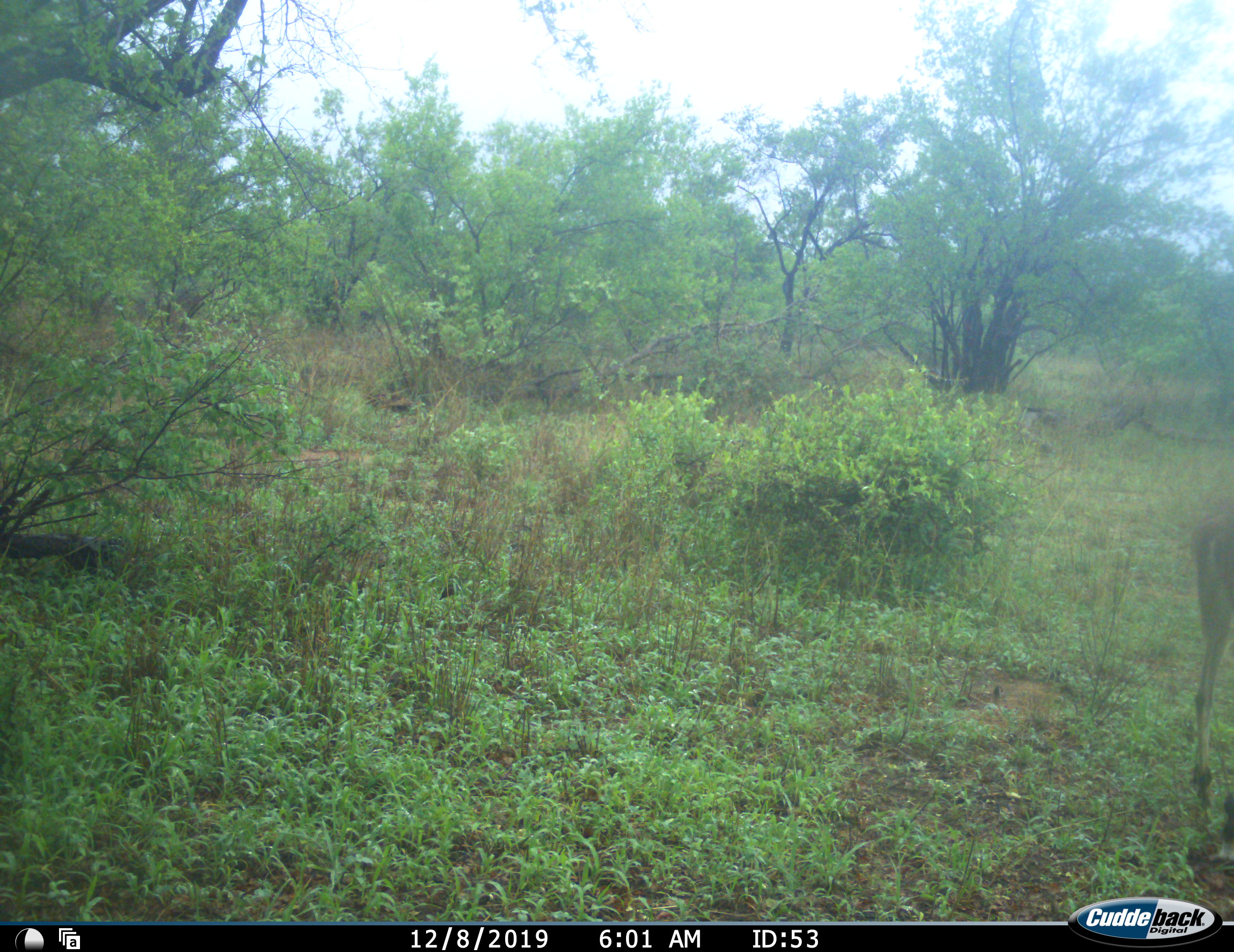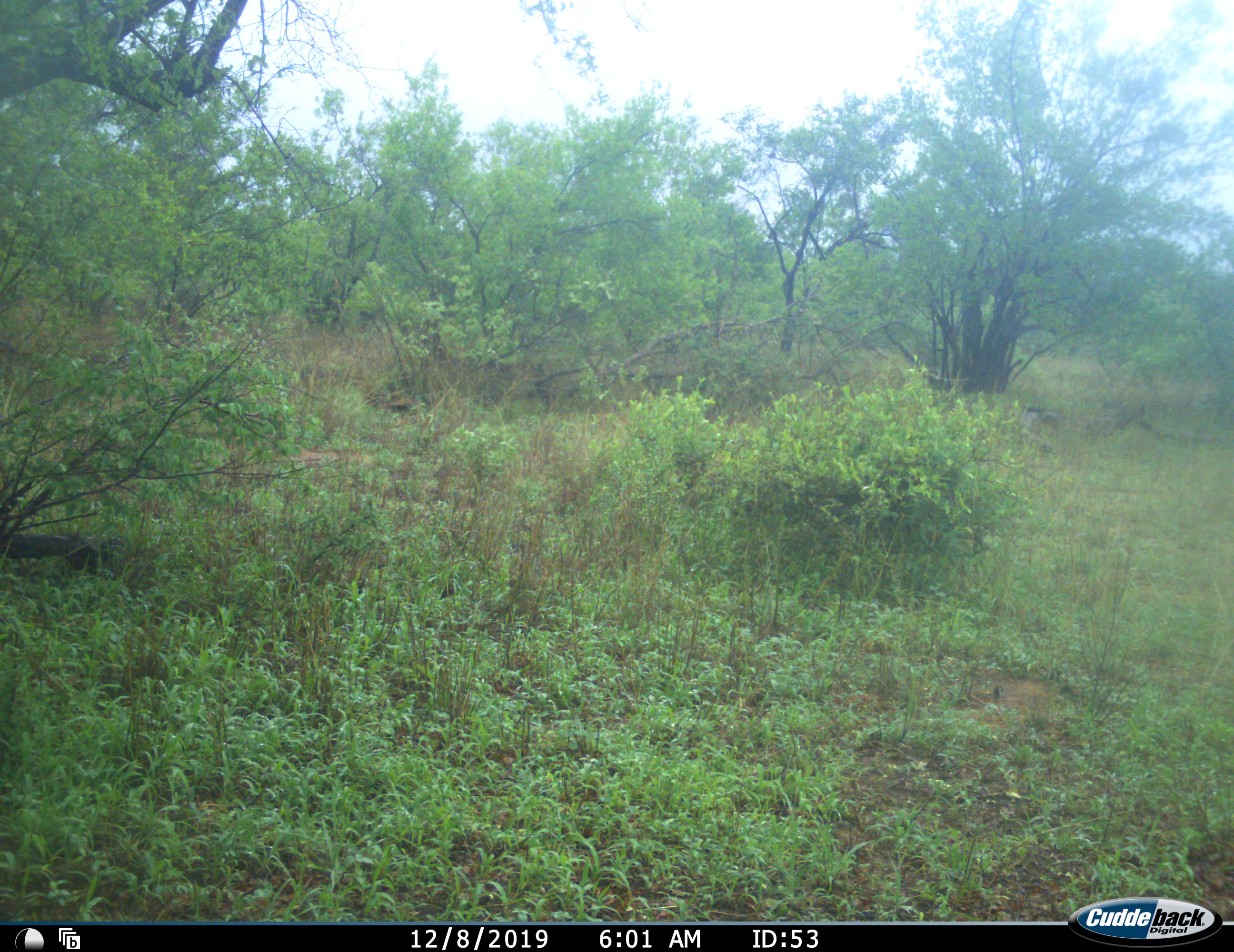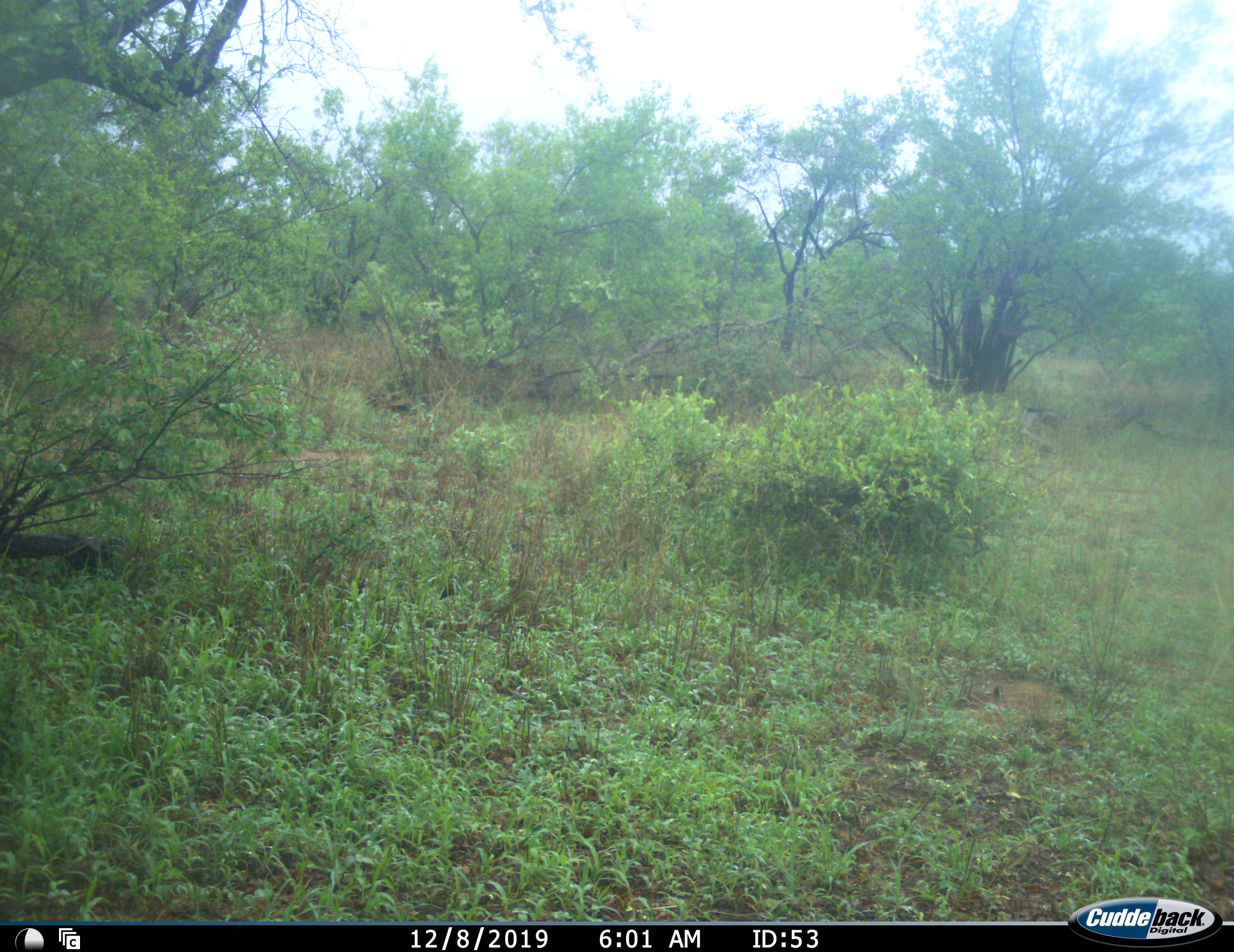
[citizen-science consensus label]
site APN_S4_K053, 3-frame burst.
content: unidentified animal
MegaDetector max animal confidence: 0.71